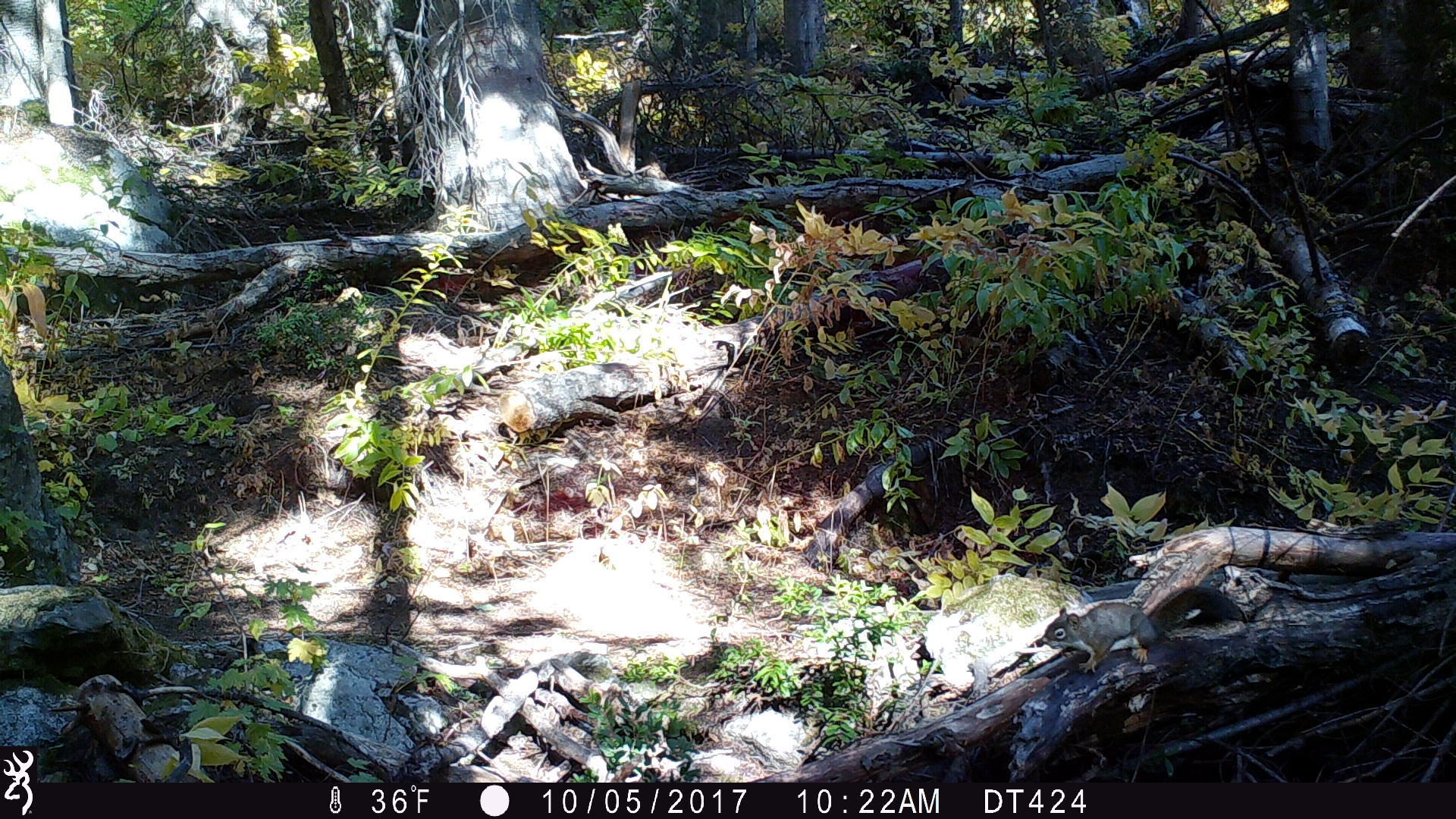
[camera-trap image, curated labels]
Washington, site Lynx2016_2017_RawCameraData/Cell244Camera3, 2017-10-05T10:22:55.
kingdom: Animalia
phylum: Chordata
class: Mammalia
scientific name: Mammalia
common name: small mammal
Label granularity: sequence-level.